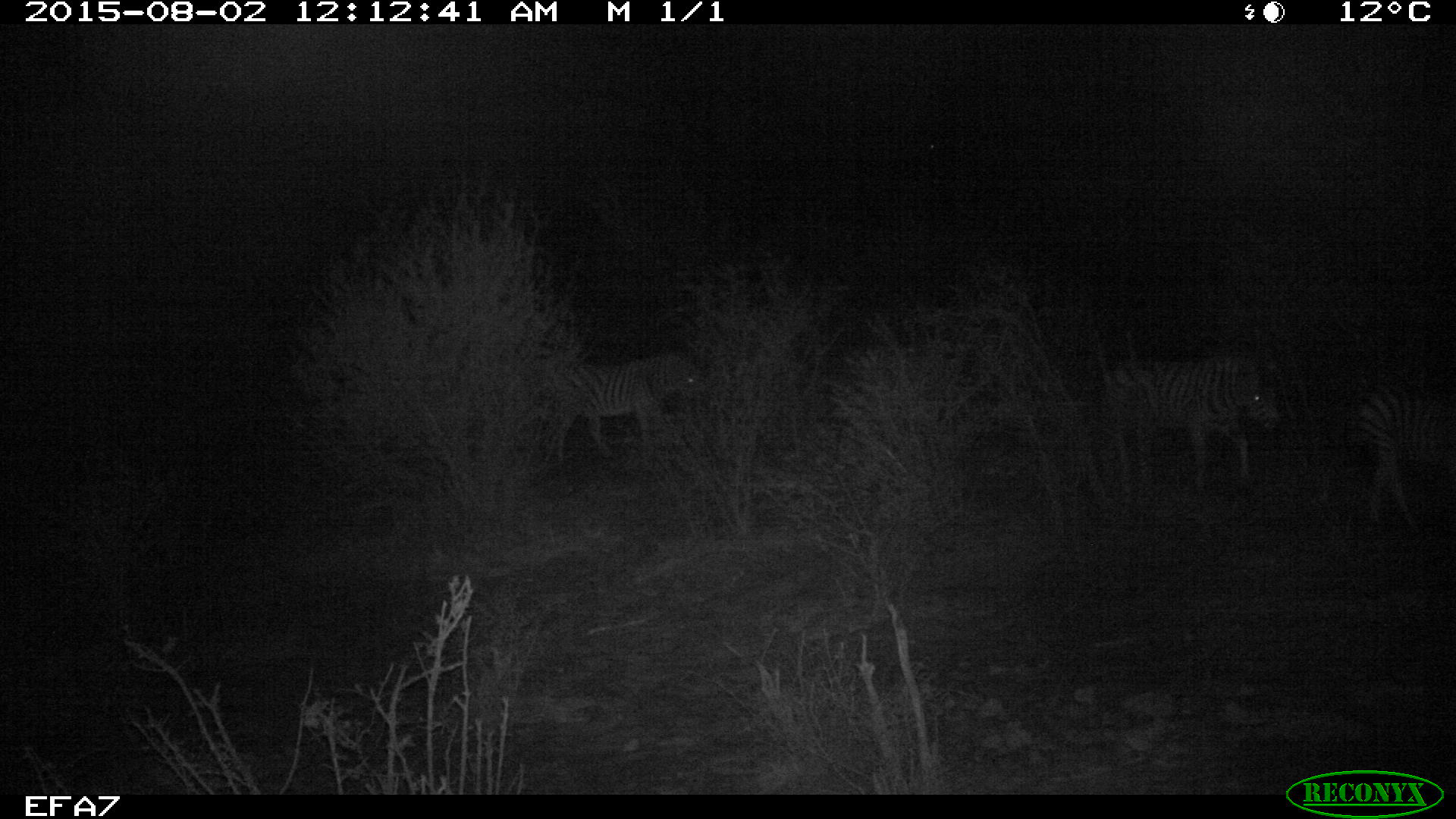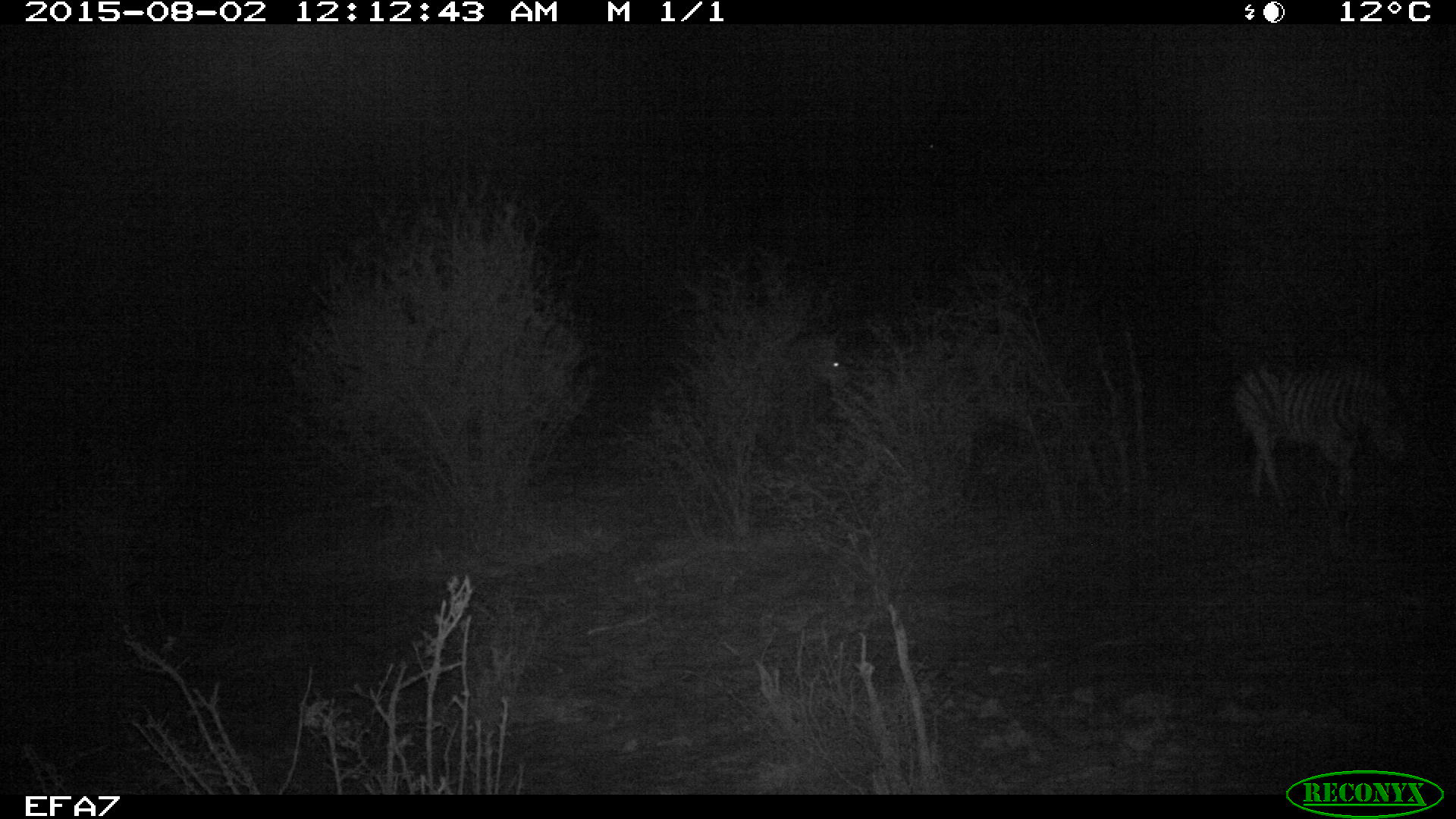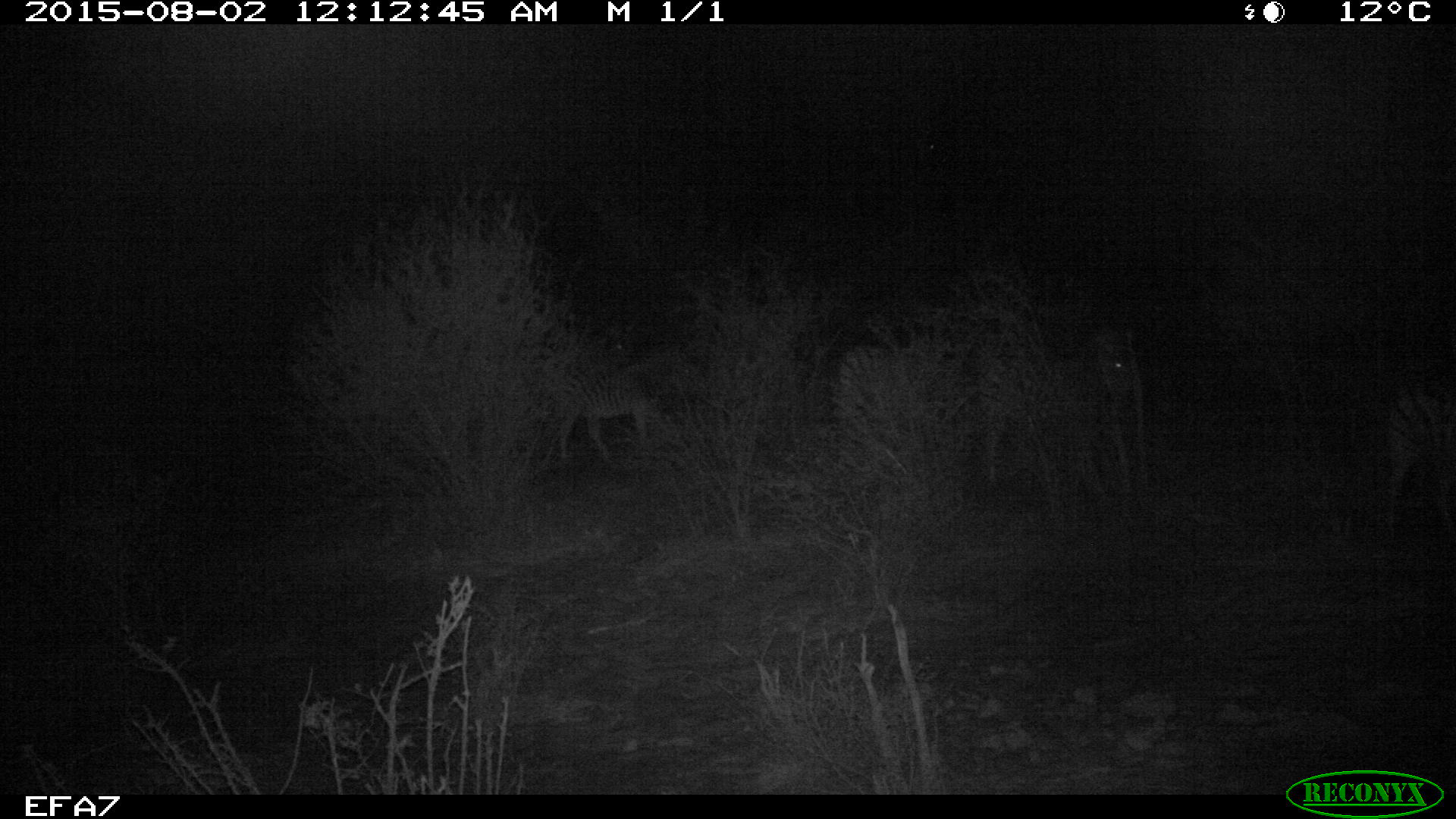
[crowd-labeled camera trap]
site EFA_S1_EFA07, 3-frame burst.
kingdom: Animalia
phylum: Chordata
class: Mammalia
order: Perissodactyla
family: Equidae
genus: Equus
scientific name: Equus quagga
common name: plains zebra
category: zebraplains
Zebraplains (plains zebra) (Equus quagga), count 4. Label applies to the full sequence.